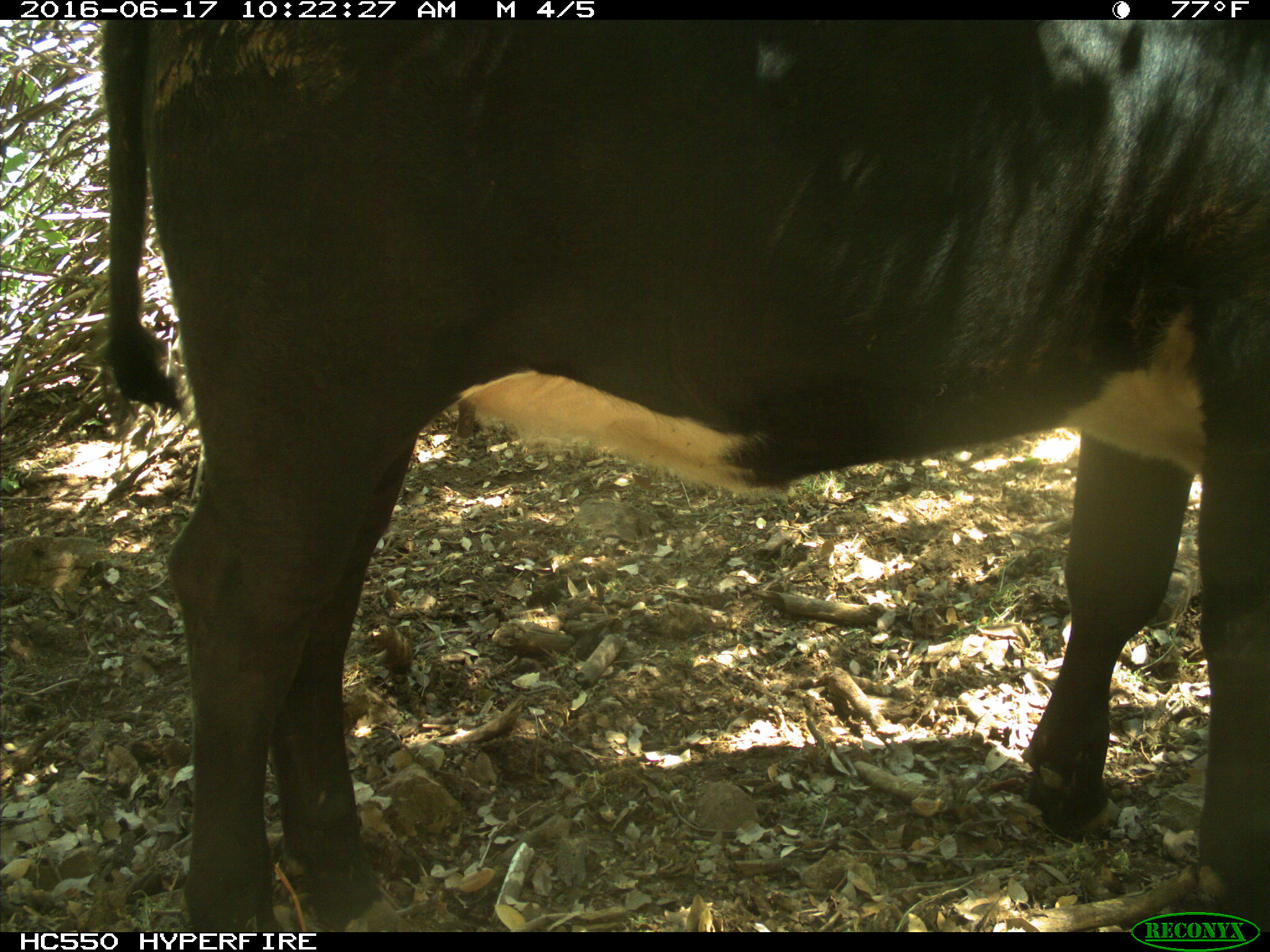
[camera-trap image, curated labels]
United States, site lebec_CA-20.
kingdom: Animalia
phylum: Chordata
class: Mammalia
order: Artiodactyla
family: Bovidae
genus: Bos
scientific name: Bos taurus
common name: domestic cow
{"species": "Bos taurus (domestic cow)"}